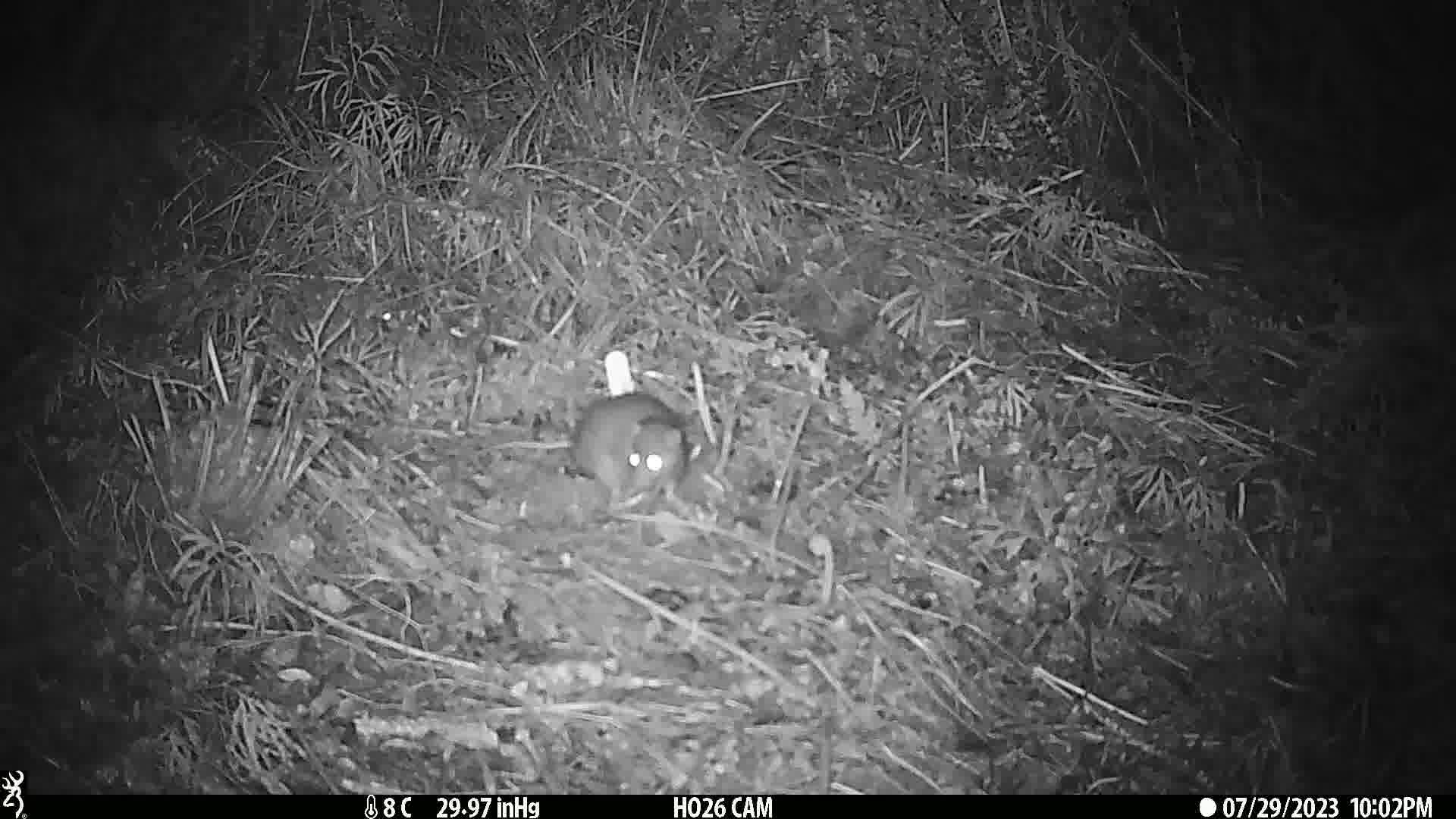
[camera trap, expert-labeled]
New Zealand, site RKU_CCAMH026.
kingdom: Animalia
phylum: Chordata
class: Mammalia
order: Rodentia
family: Muridae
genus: Rattus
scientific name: Rattus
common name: rat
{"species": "rat (Rattus)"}